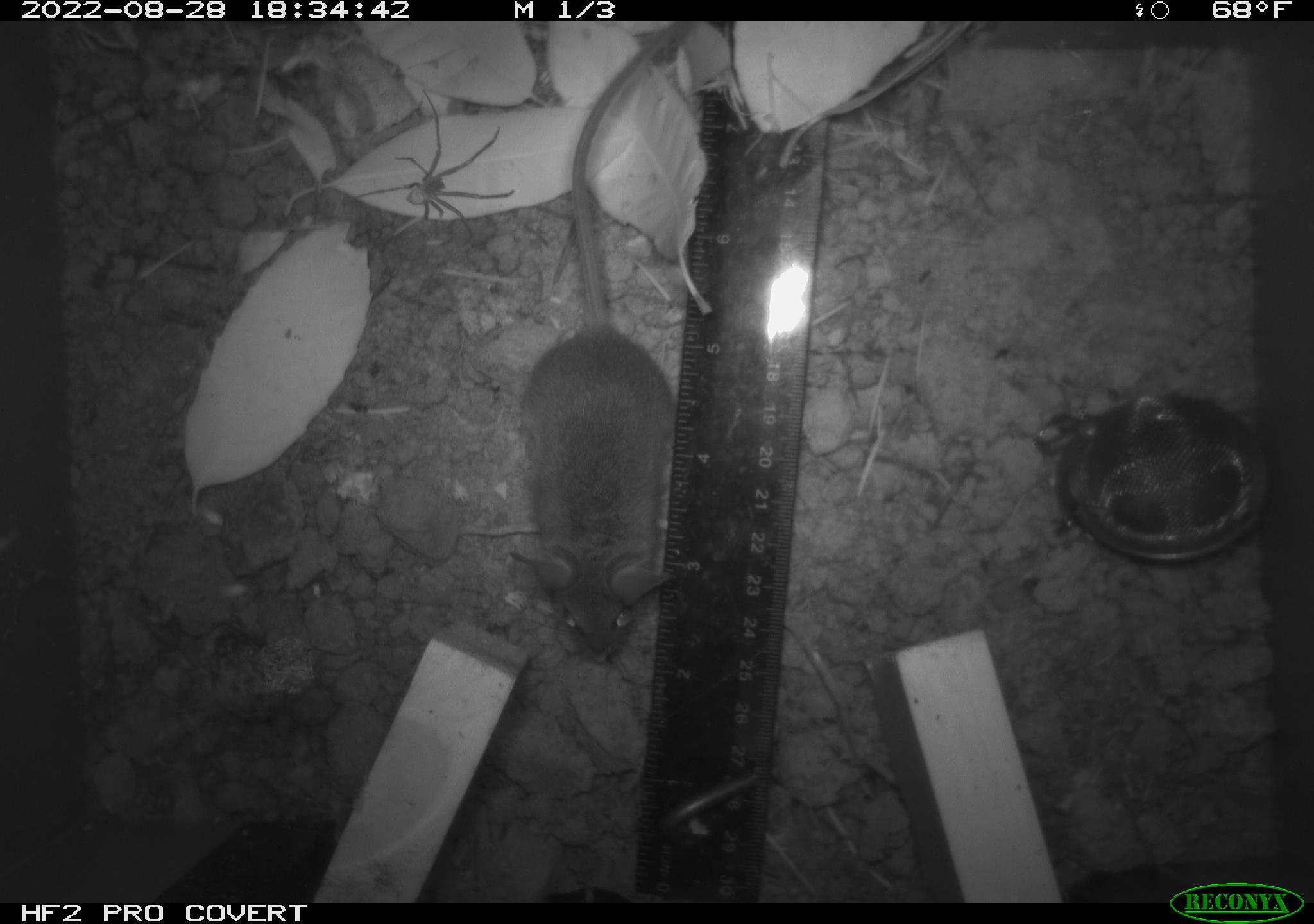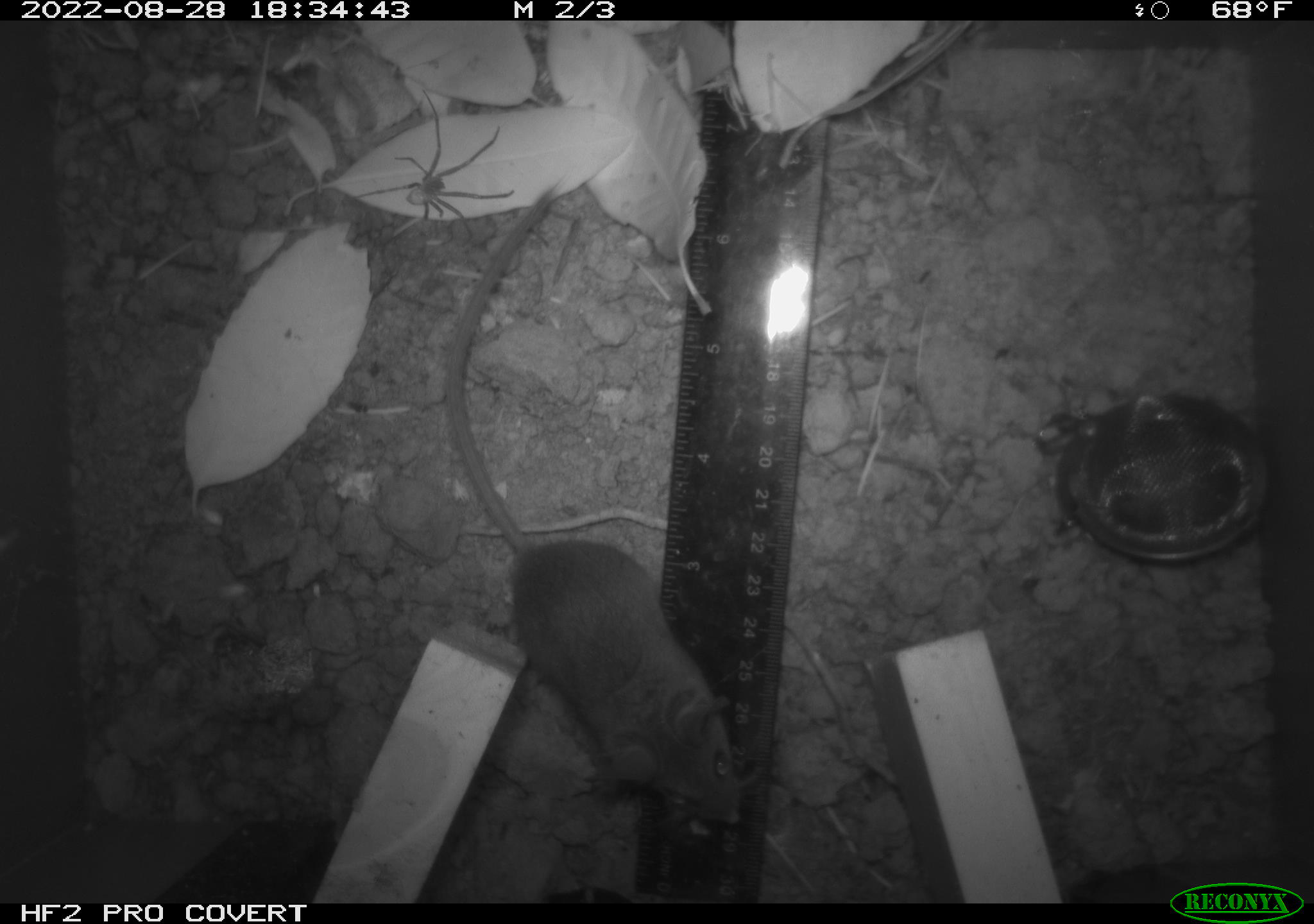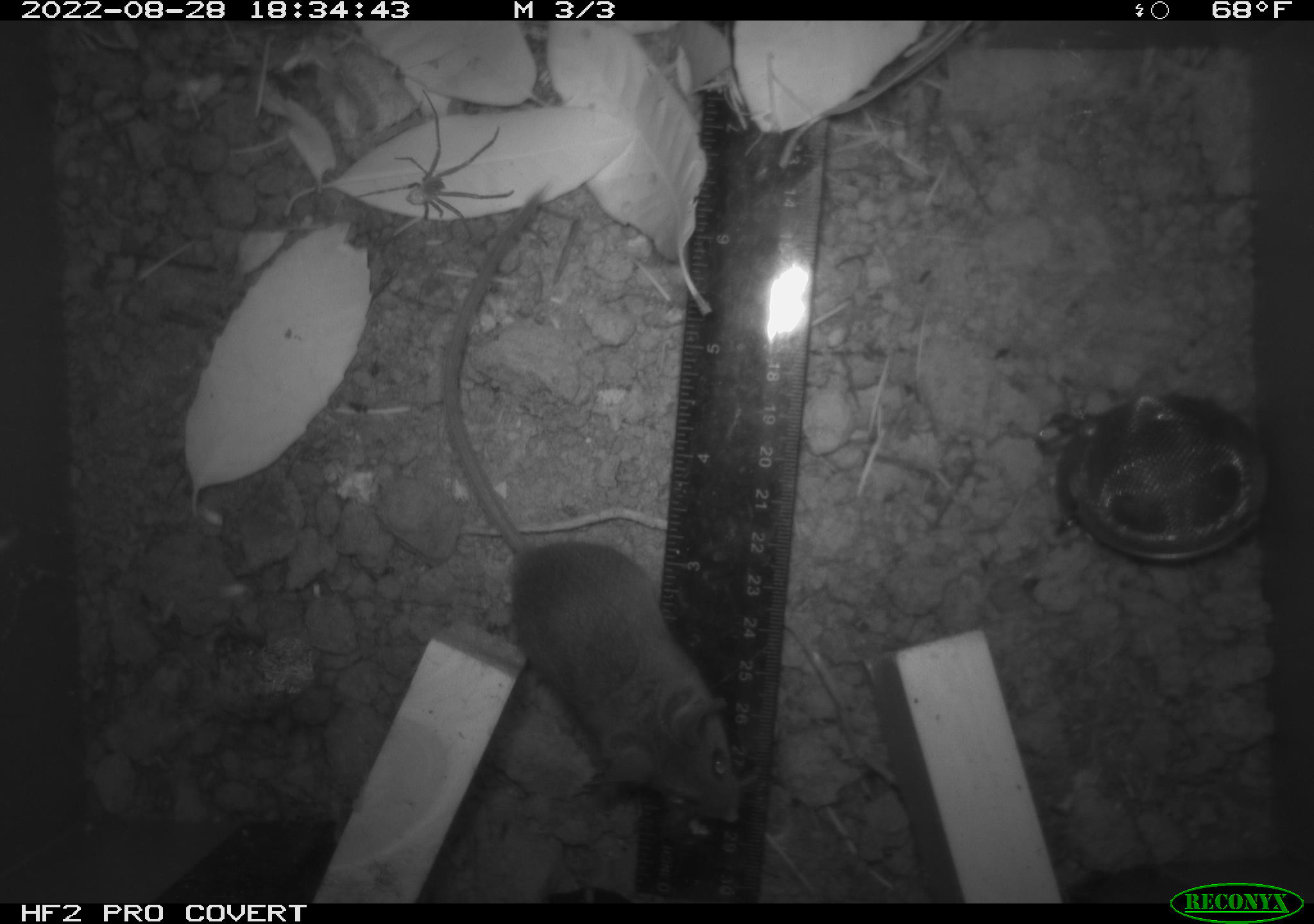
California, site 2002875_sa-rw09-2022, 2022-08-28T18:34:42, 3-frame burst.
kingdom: Animalia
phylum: Arthropoda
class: Arachnida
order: Araneae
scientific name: Araneae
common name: spider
Spider (Araneae).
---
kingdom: Animalia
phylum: Chordata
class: Mammalia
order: Rodentia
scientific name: Rodentia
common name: rodent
Rodent (Rodentia).